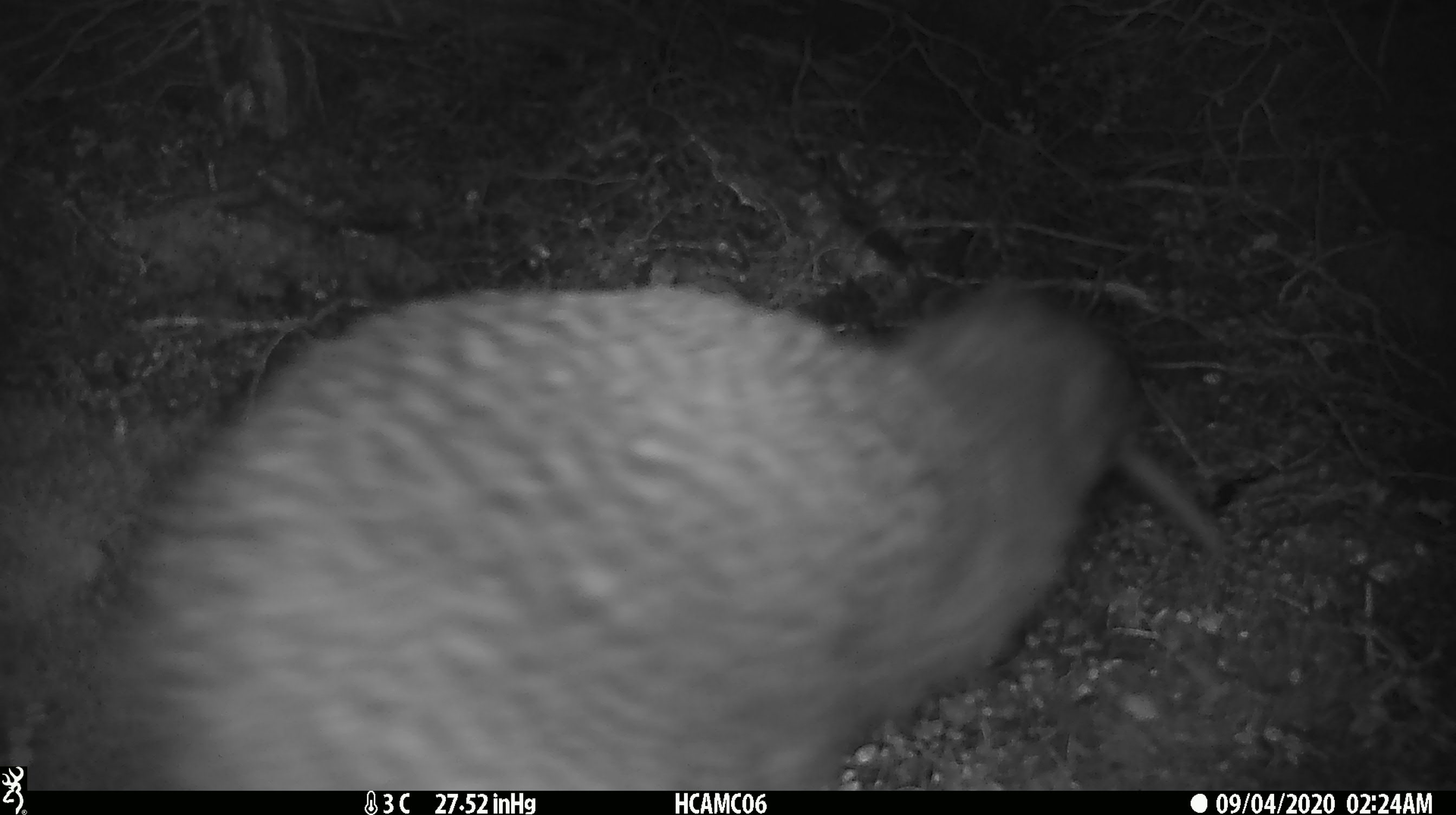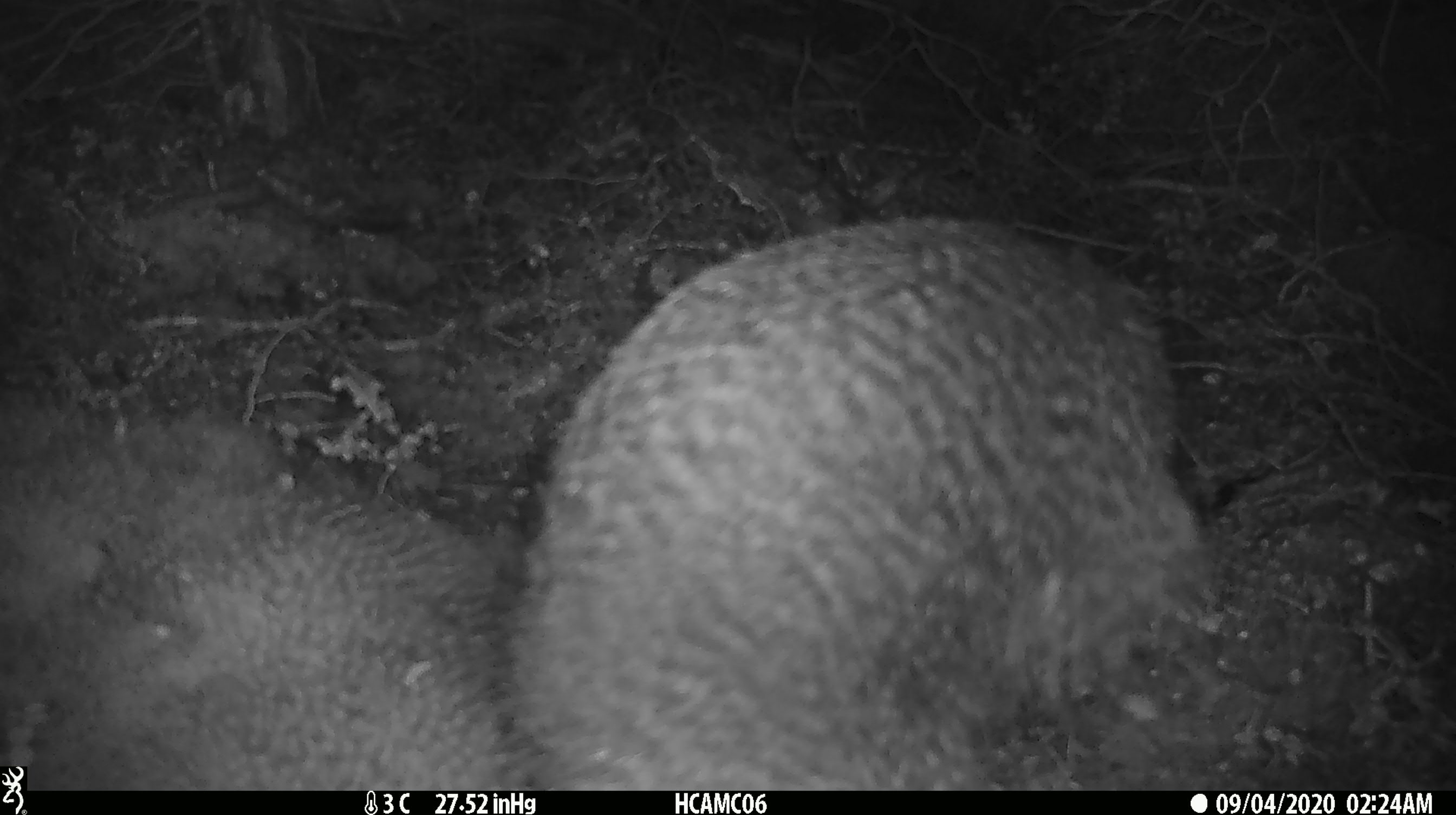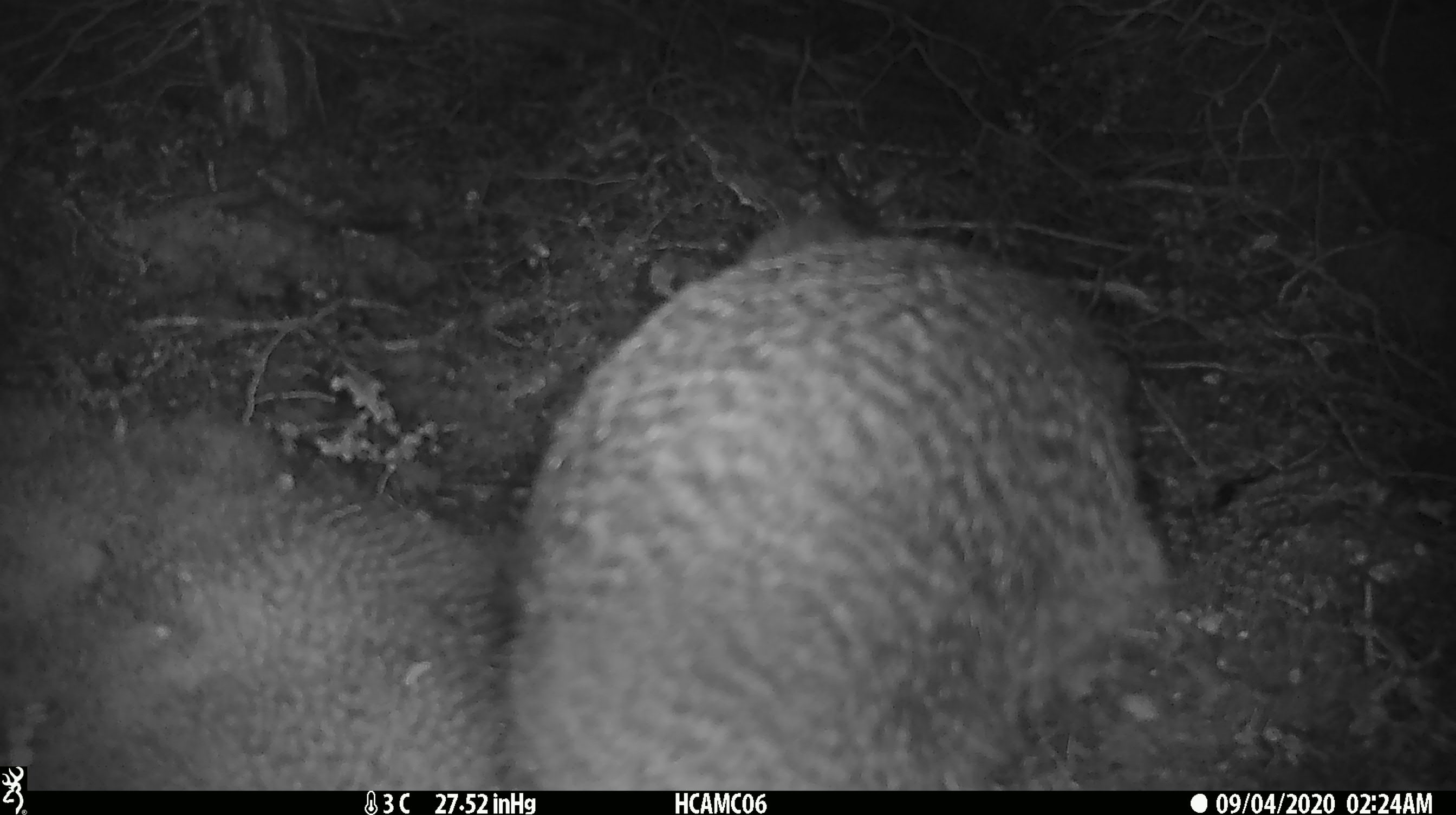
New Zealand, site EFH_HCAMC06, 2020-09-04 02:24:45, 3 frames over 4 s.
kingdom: Animalia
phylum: Chordata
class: Aves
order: Apterygiformes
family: Apterygidae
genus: Apteryx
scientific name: Apteryx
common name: kiwi